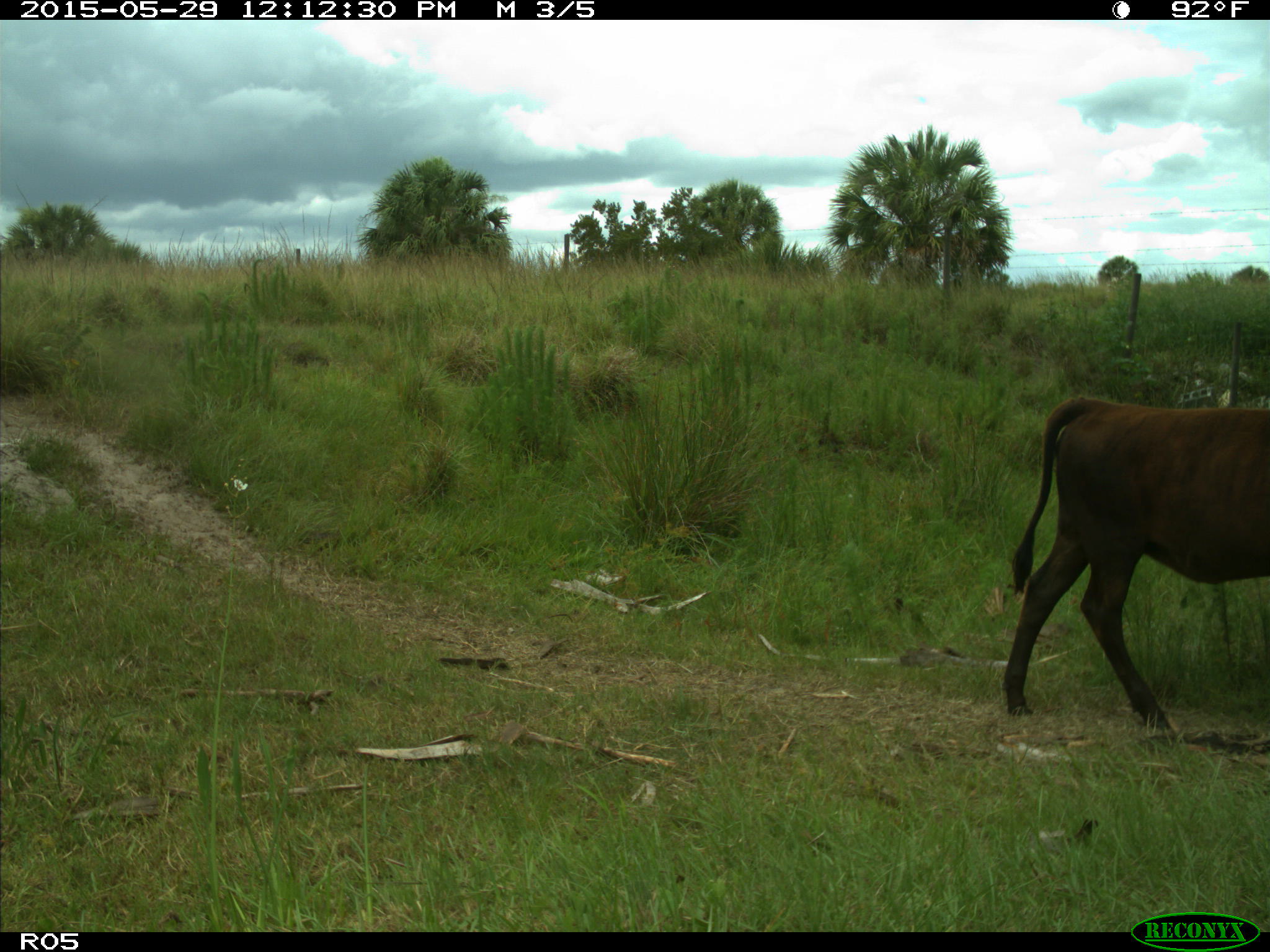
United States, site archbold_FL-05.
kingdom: Animalia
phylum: Chordata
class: Mammalia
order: Artiodactyla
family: Bovidae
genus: Bos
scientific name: Bos taurus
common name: domestic cow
Bos taurus (domestic cow).